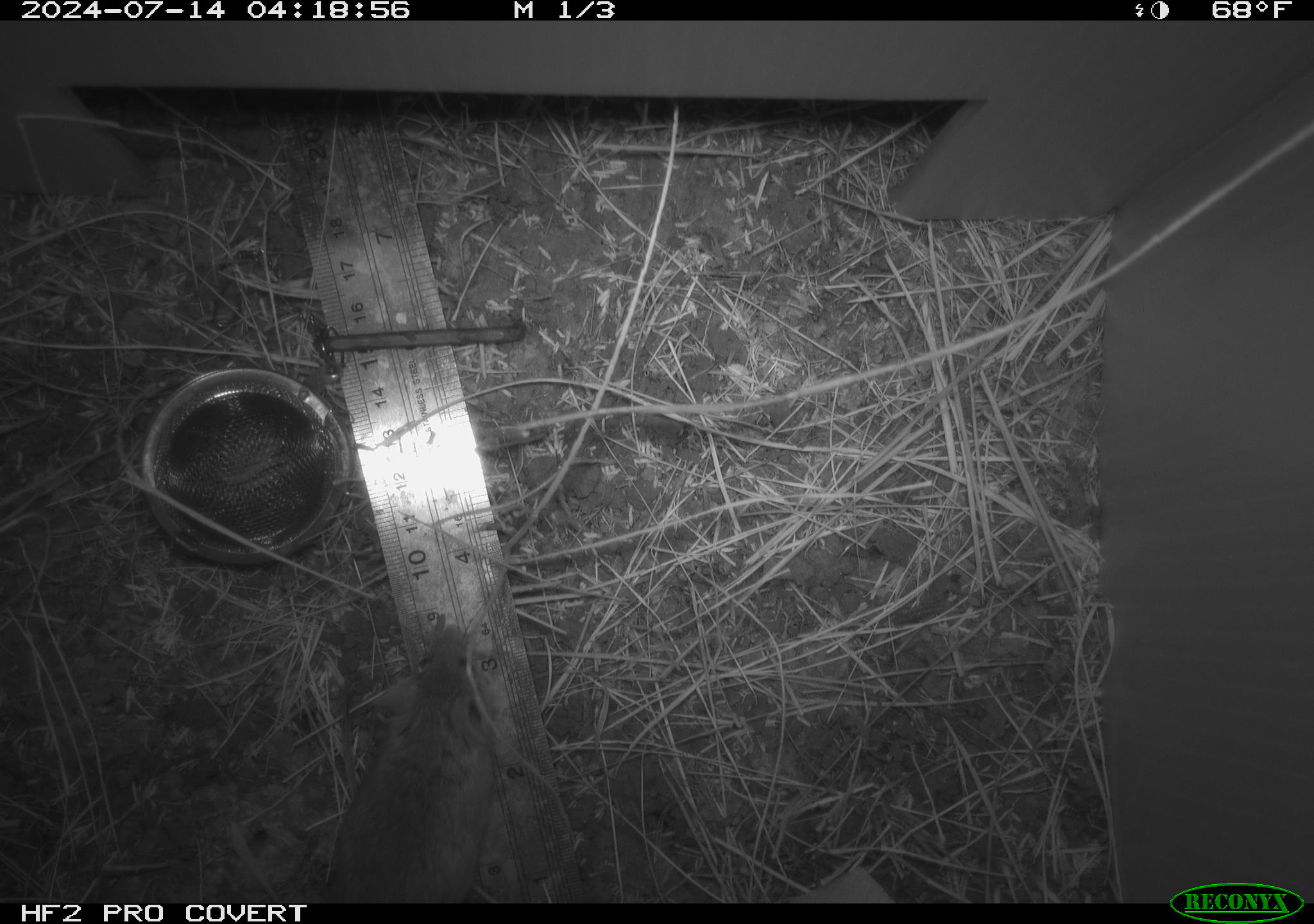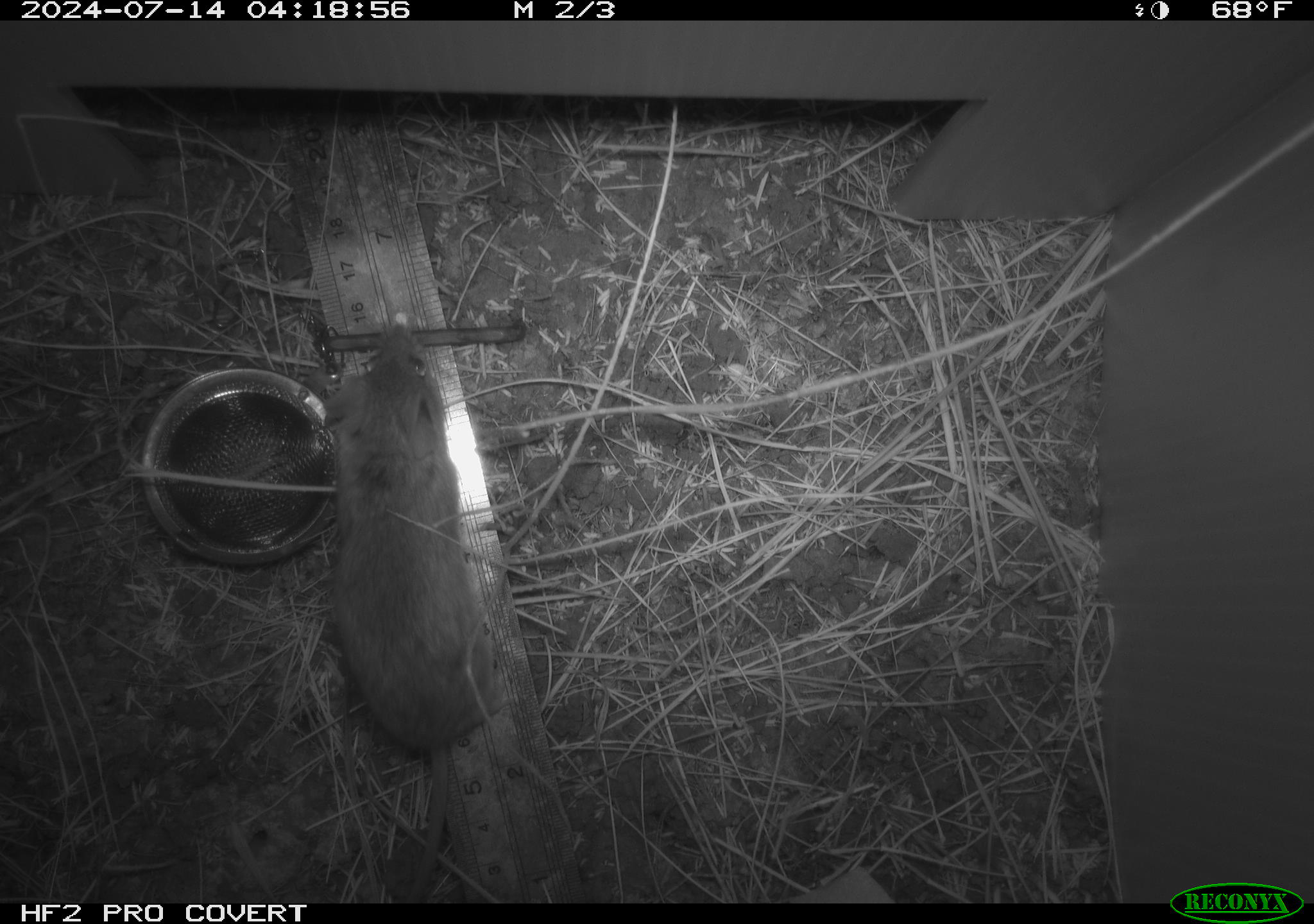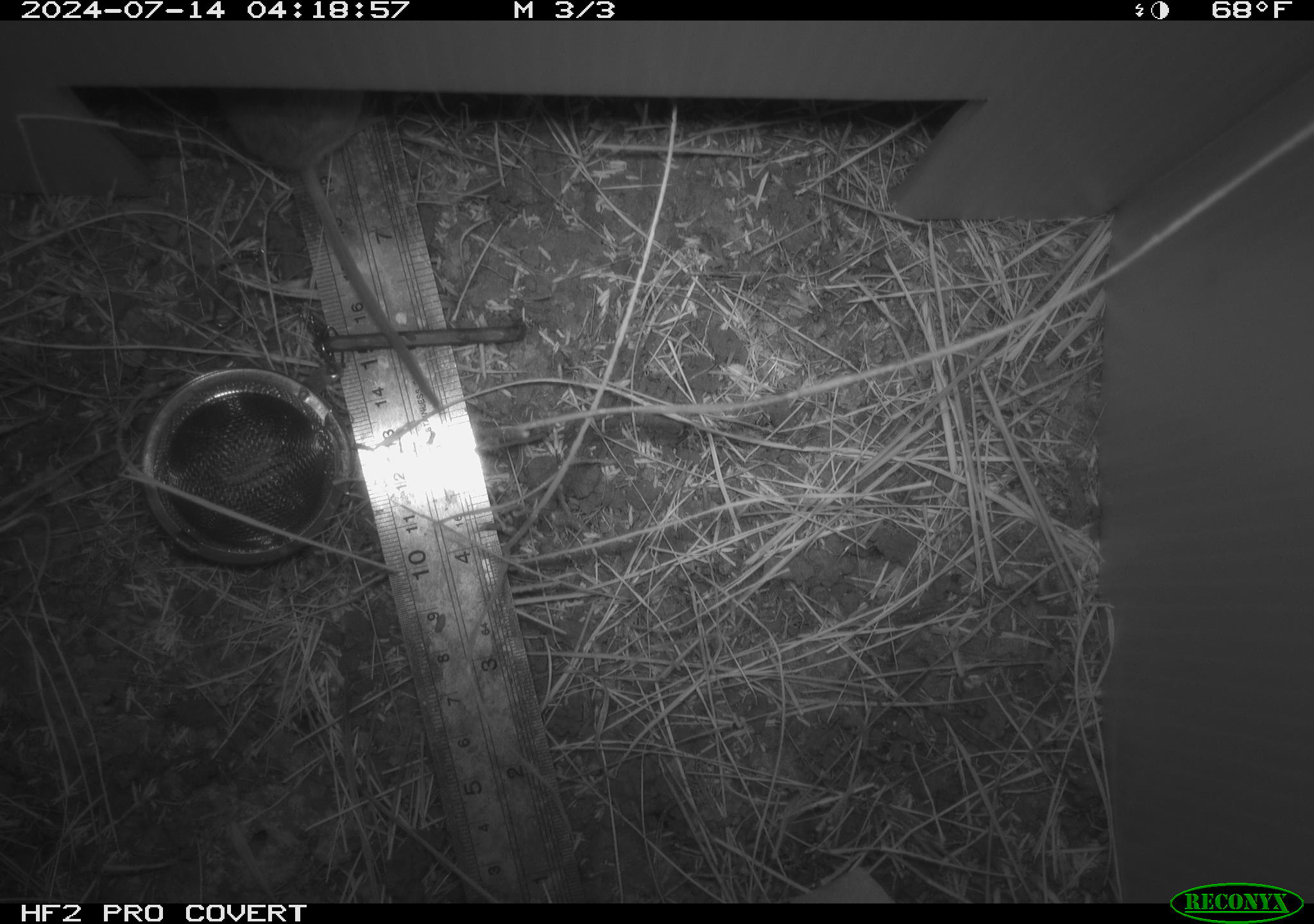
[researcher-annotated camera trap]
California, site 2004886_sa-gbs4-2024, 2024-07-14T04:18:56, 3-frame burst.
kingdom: Animalia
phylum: Chordata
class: Mammalia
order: Rodentia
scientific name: Rodentia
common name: mouse species